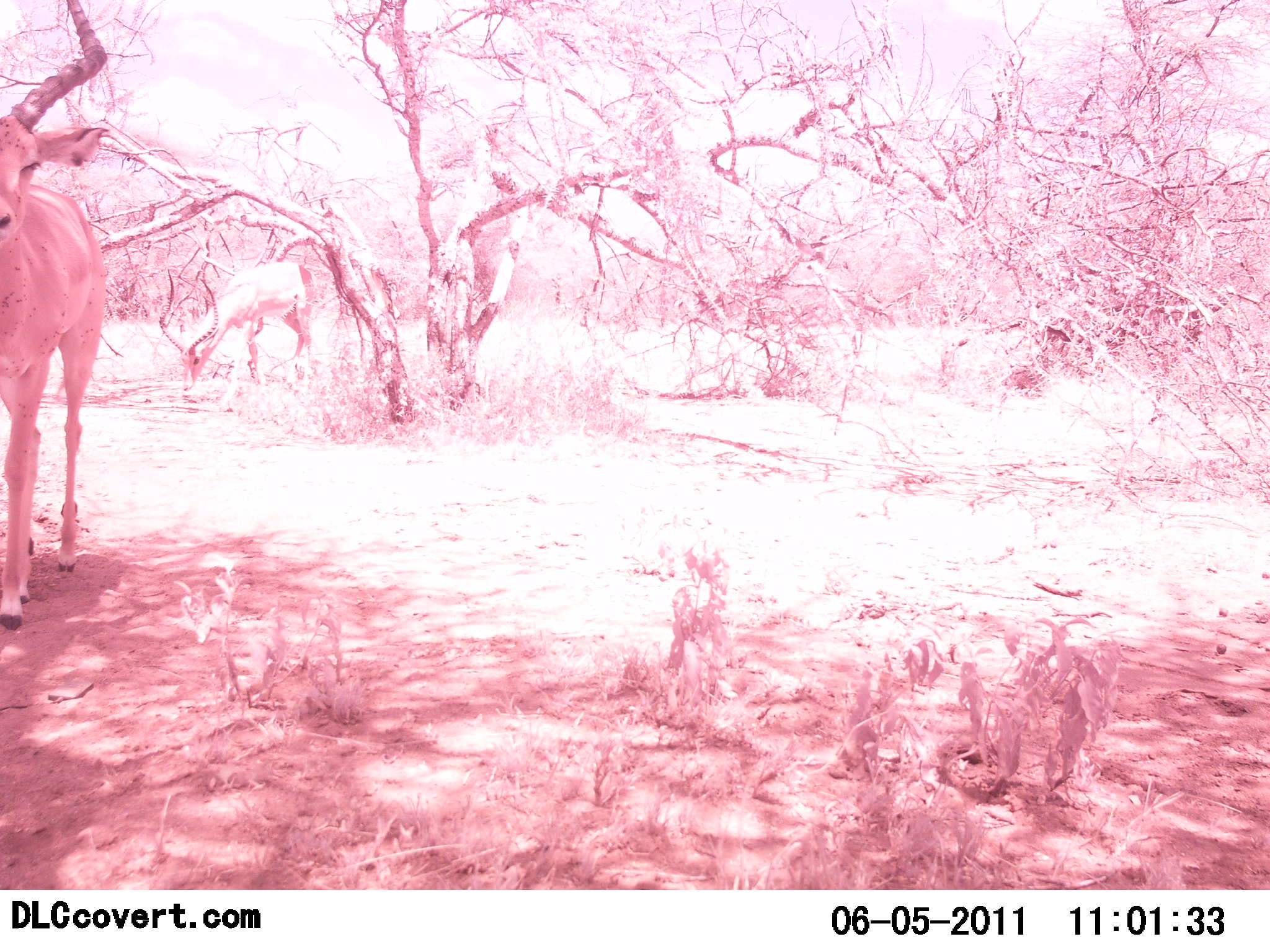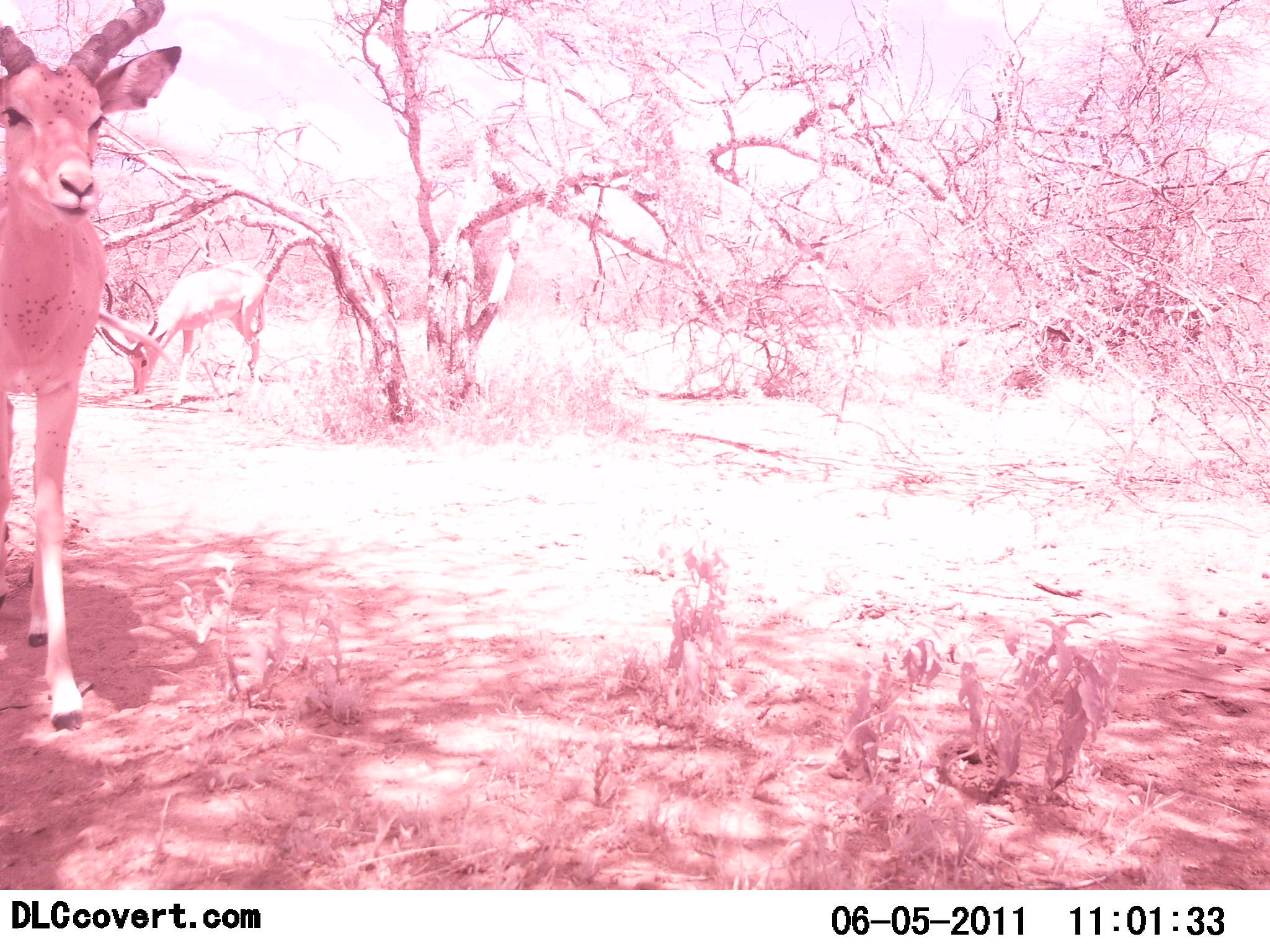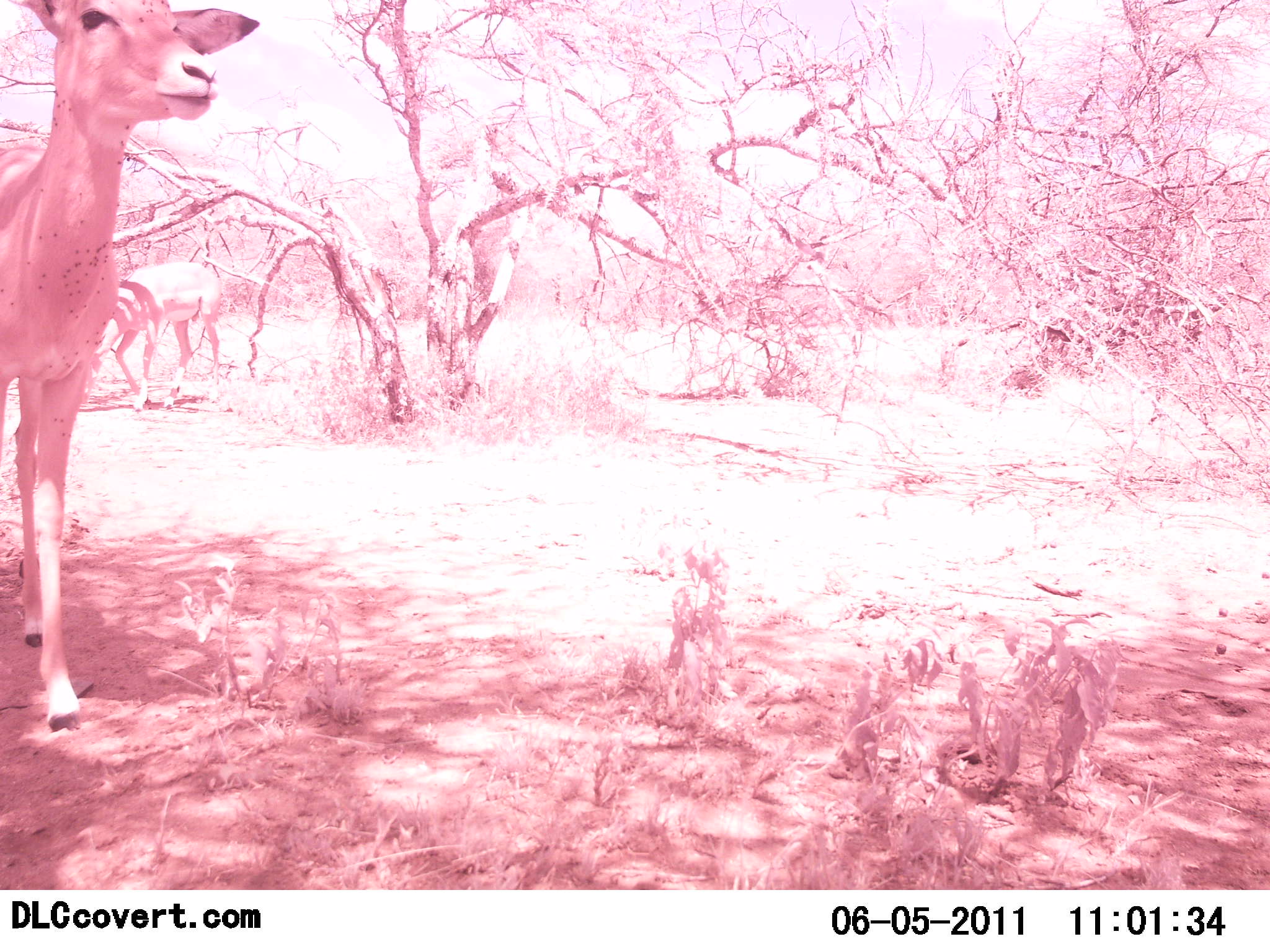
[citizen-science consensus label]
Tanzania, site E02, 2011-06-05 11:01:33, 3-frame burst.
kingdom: Animalia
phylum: Chordata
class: Mammalia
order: Artiodactyla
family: Bovidae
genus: Aepyceros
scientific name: Aepyceros melampus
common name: impala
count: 2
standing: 27%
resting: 0%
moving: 73%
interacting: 0%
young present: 0%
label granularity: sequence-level